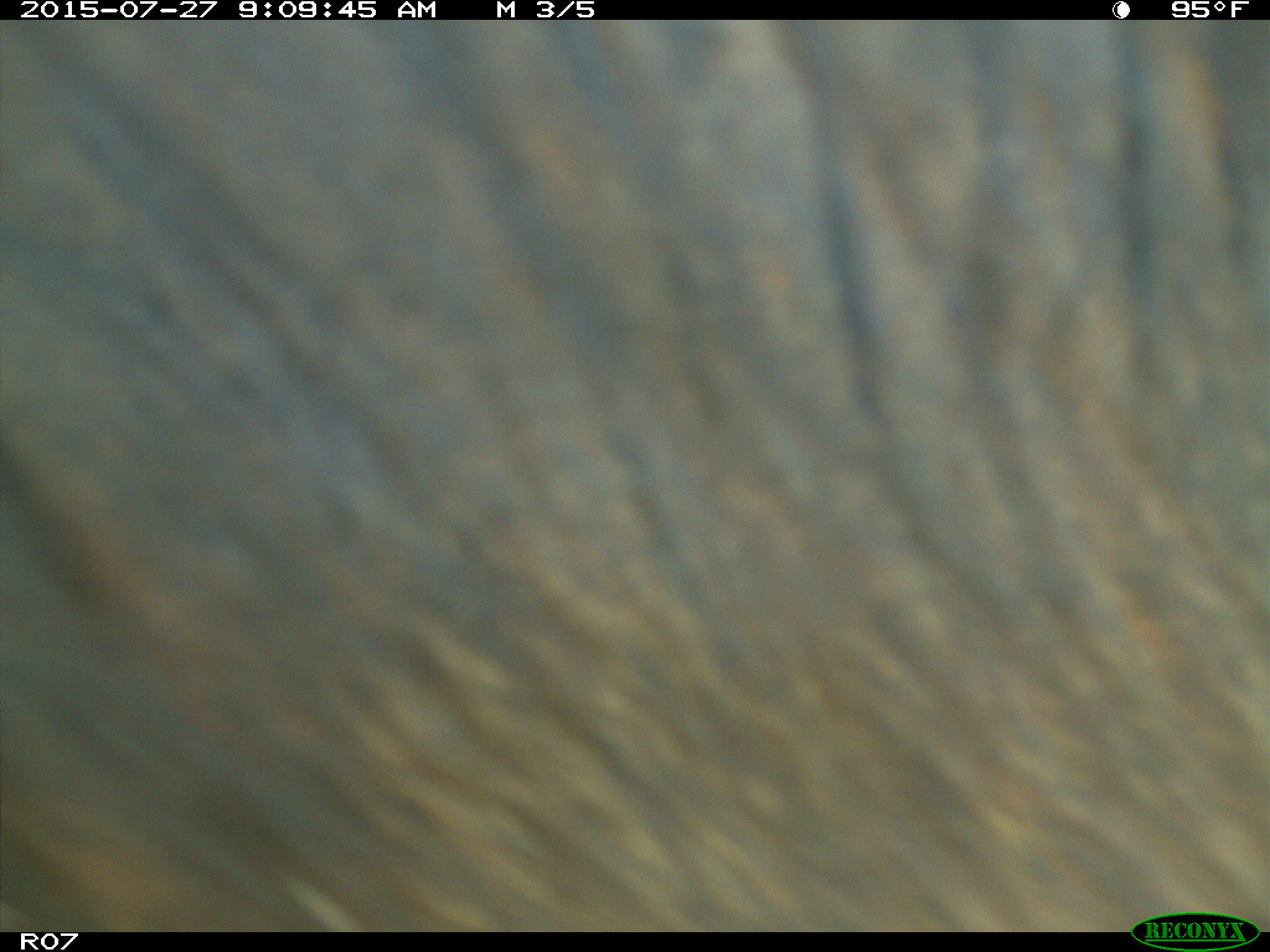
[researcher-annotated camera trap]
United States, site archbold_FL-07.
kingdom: Animalia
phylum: Chordata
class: Mammalia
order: Artiodactyla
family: Bovidae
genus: Bos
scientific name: Bos taurus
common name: domestic cow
Bos taurus (domestic cow).